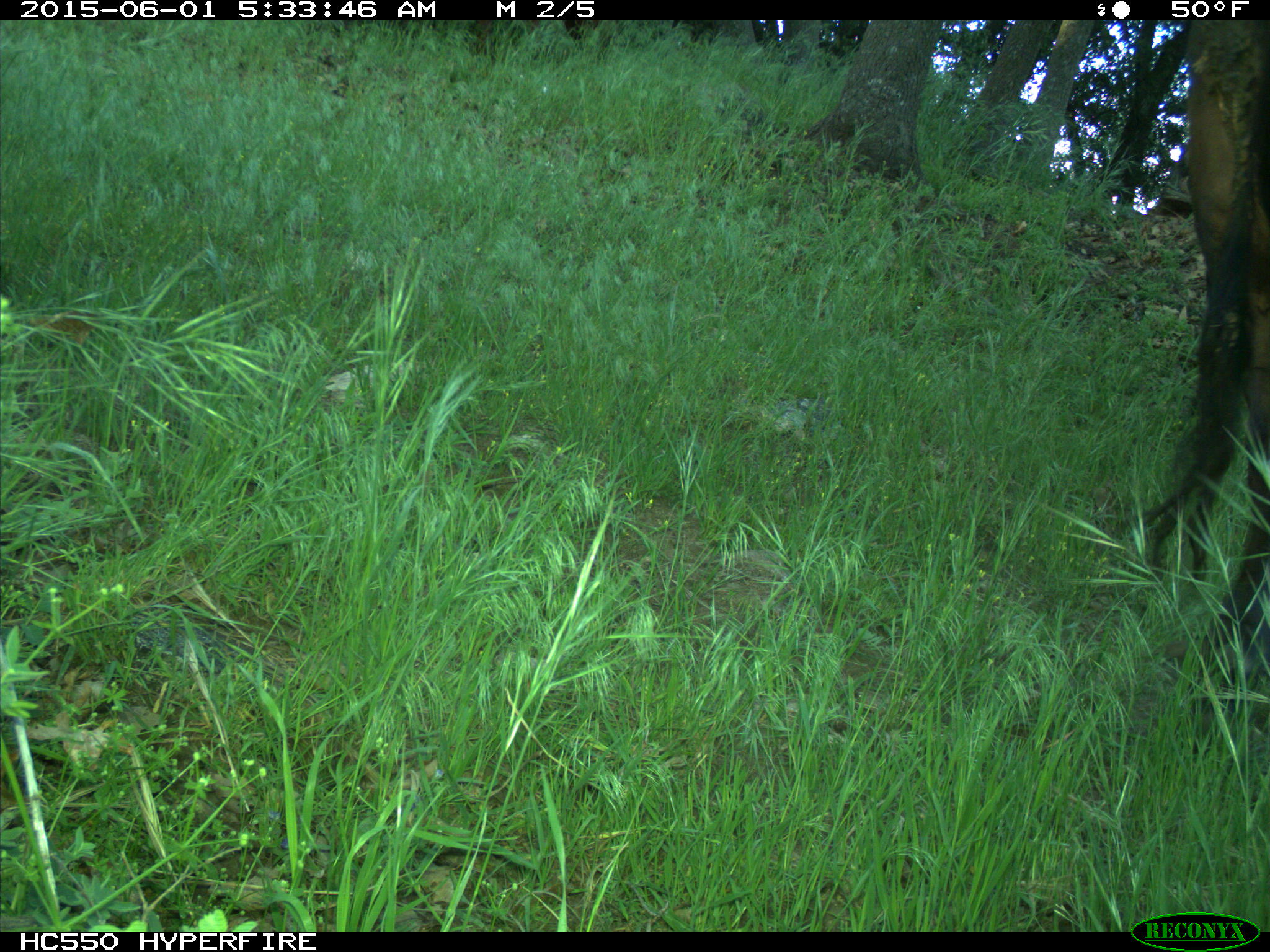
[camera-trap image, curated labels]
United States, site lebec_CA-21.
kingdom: Animalia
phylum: Chordata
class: Mammalia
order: Artiodactyla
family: Bovidae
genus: Bos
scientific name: Bos taurus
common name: domestic cow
Bos taurus (domestic cow).